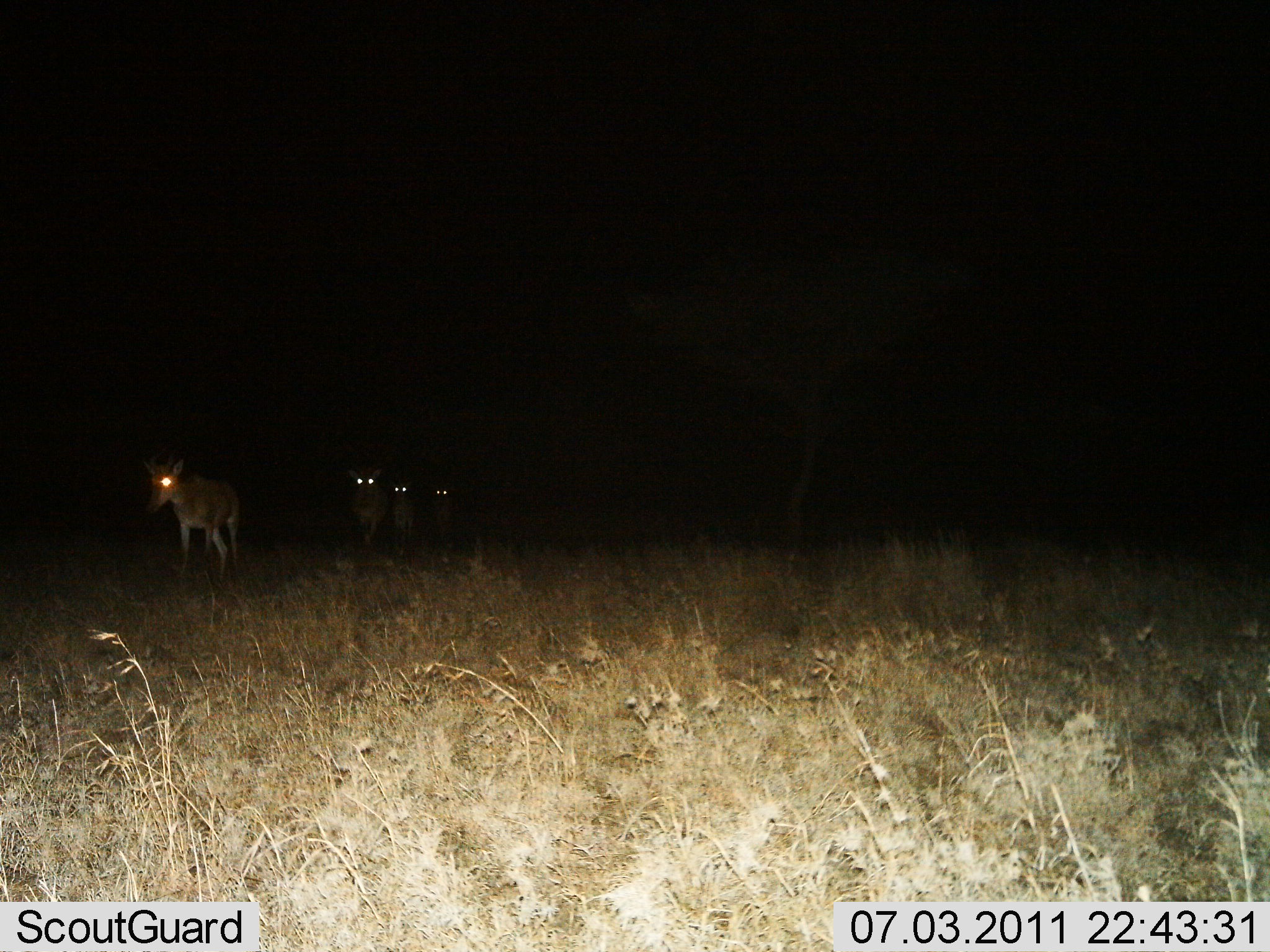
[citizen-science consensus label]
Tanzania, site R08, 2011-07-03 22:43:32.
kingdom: Animalia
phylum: Chordata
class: Mammalia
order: Artiodactyla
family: Bovidae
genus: Nanger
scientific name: Nanger granti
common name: grant's gazelle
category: gazellegrants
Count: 4.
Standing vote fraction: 40%.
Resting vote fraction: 0%.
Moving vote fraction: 60%.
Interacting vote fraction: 0%.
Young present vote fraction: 0%.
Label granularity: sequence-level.